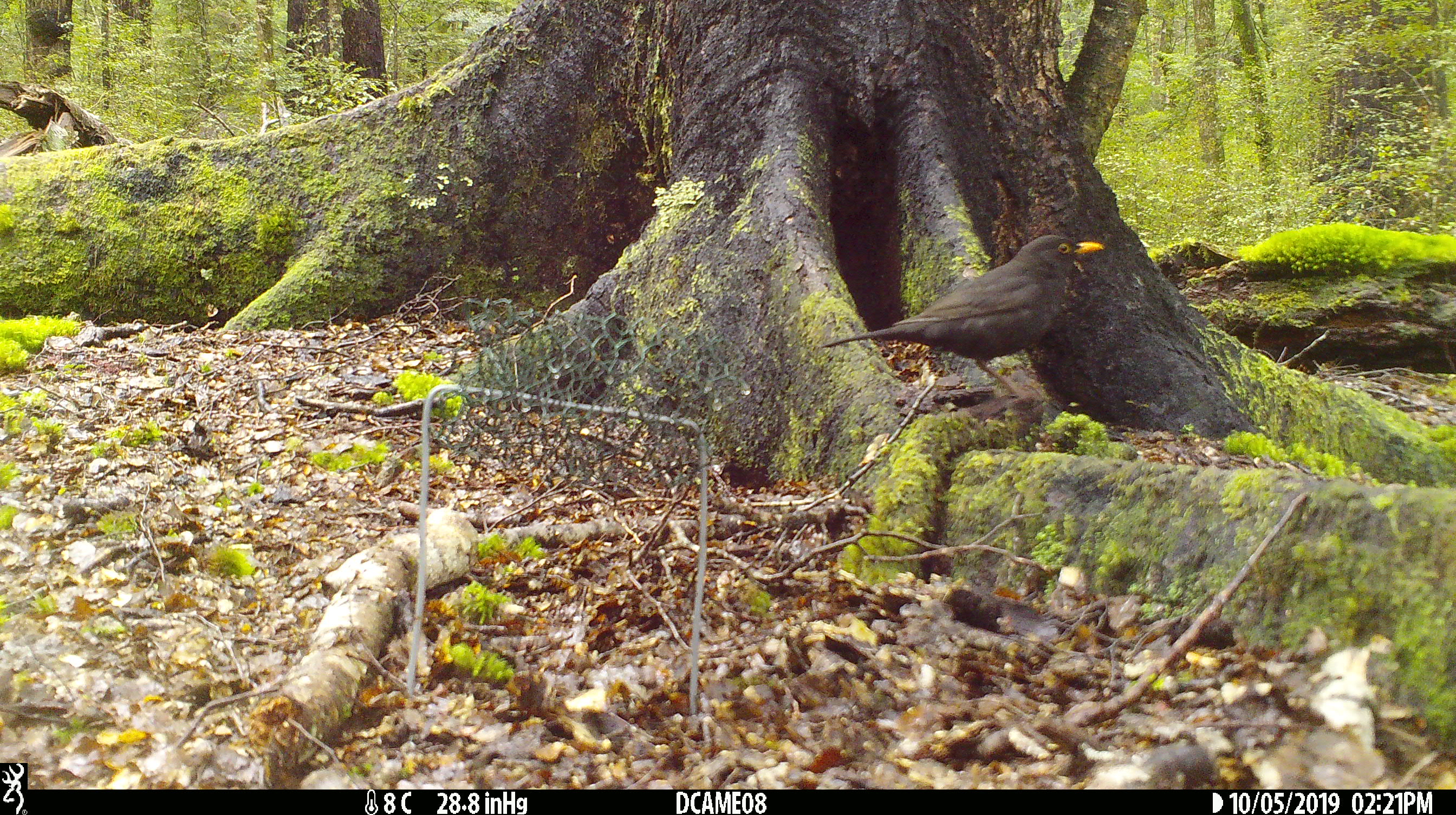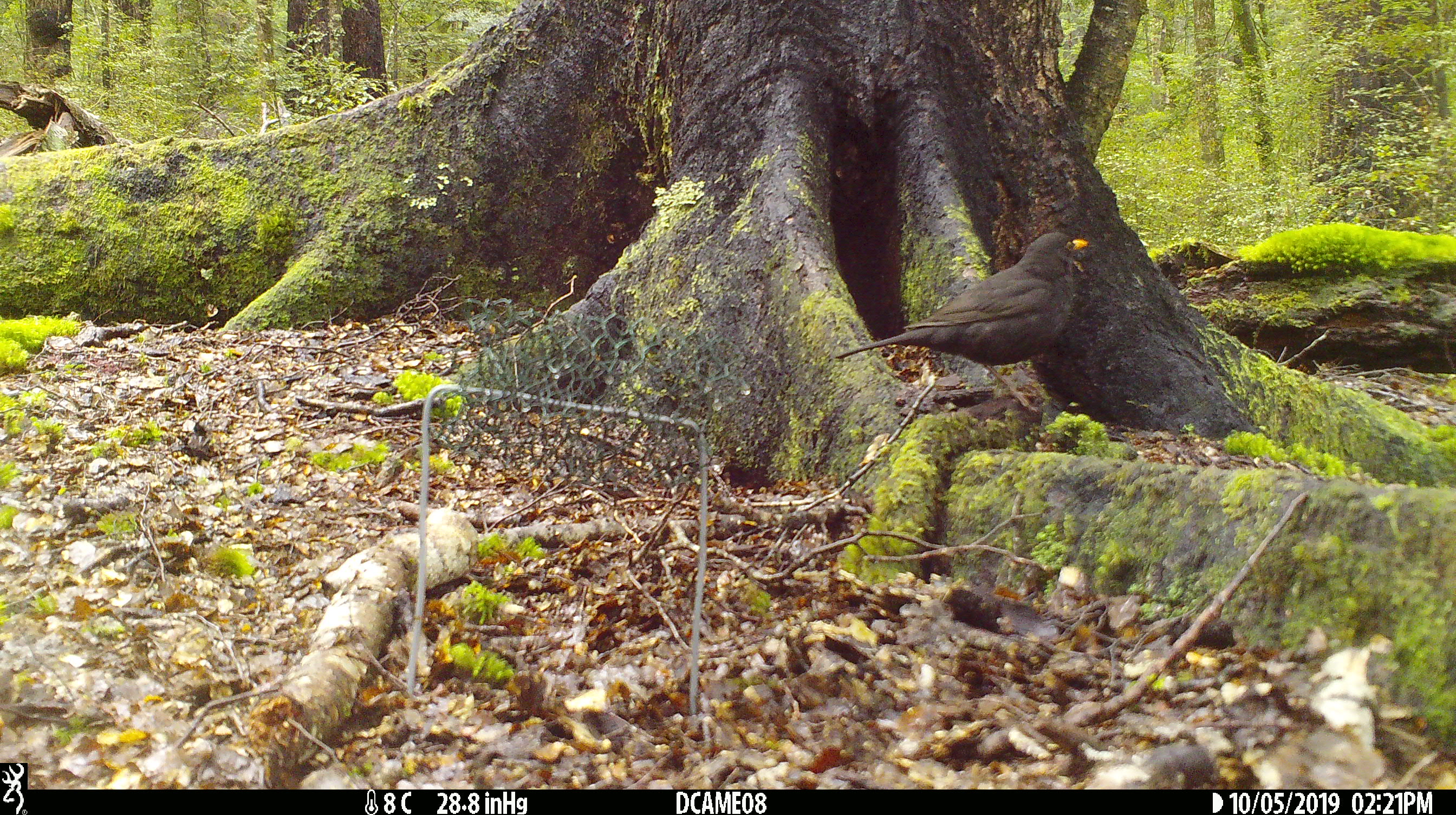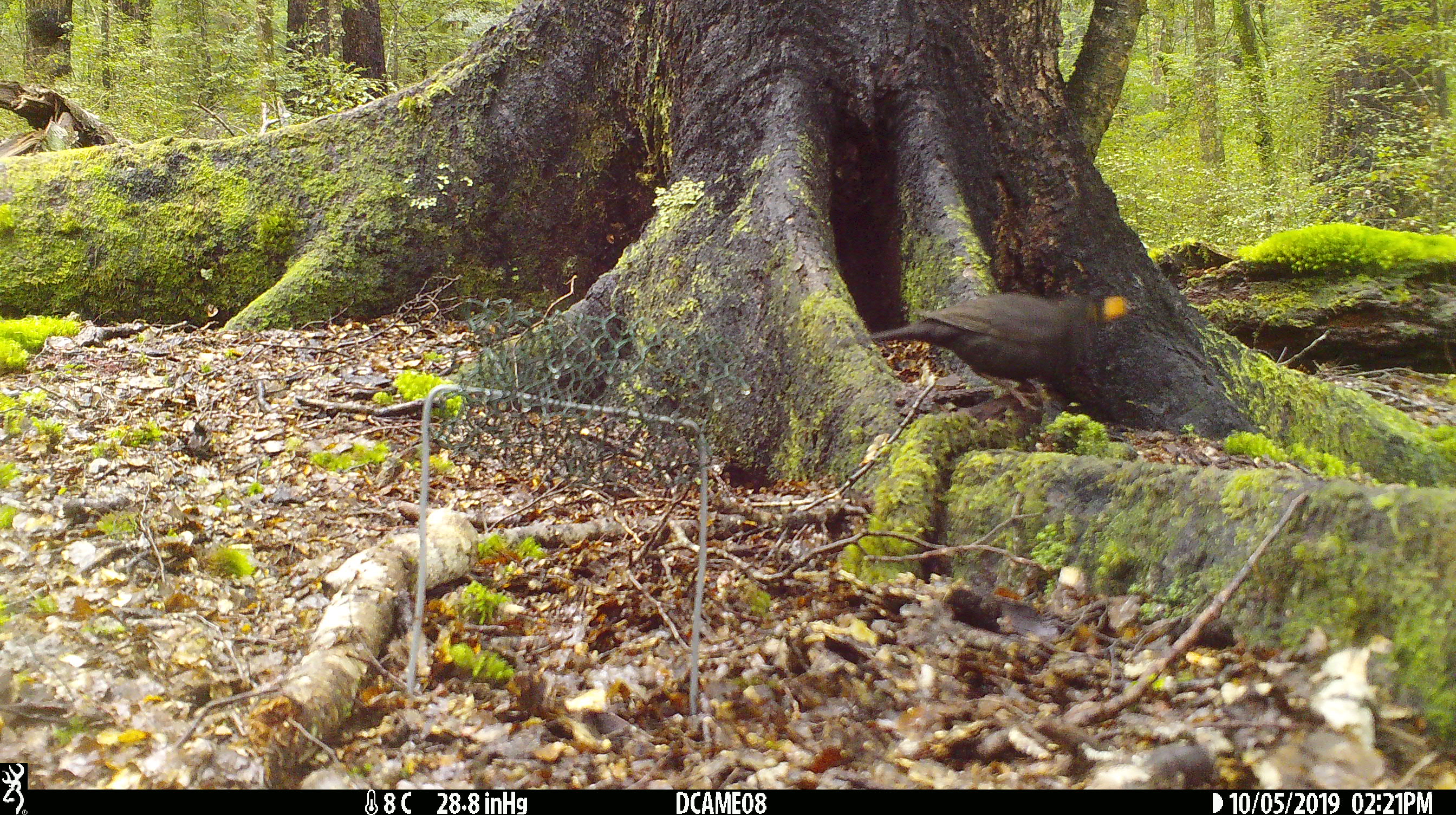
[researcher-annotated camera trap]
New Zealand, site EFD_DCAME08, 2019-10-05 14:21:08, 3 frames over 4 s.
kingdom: Animalia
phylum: Chordata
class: Aves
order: Passeriformes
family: Turdidae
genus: Turdus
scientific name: Turdus merula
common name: eurasian blackbird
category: blackbird